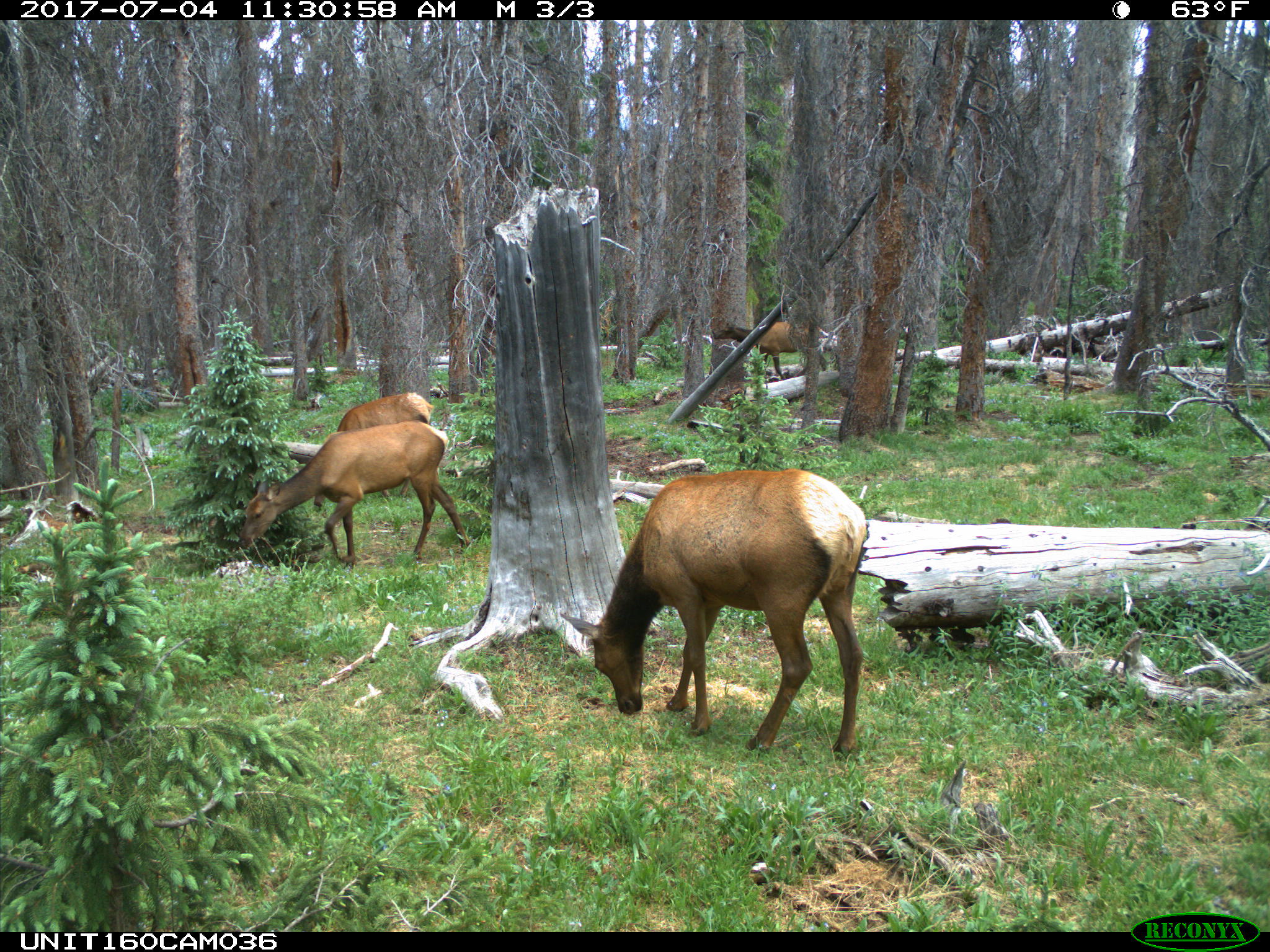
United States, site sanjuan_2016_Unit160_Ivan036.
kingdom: Animalia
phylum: Chordata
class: Mammalia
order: Artiodactyla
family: Cervidae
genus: Cervus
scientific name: Cervus elaphus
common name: red deer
Cervus elaphus (red deer).